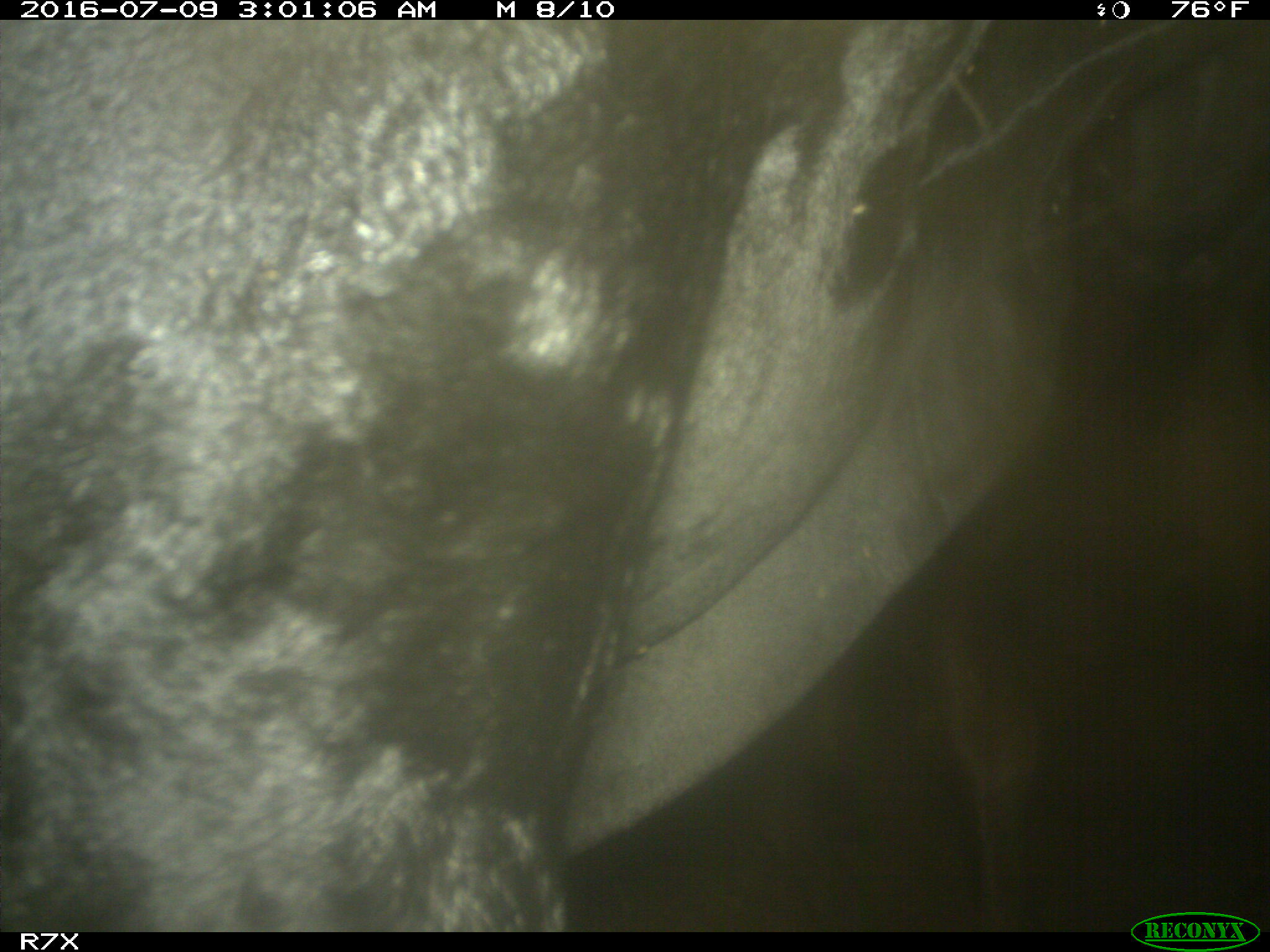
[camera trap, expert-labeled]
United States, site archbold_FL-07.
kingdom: Animalia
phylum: Chordata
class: Mammalia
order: Artiodactyla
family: Bovidae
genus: Bos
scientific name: Bos taurus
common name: domestic cow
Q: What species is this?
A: Bos taurus (domestic cow).